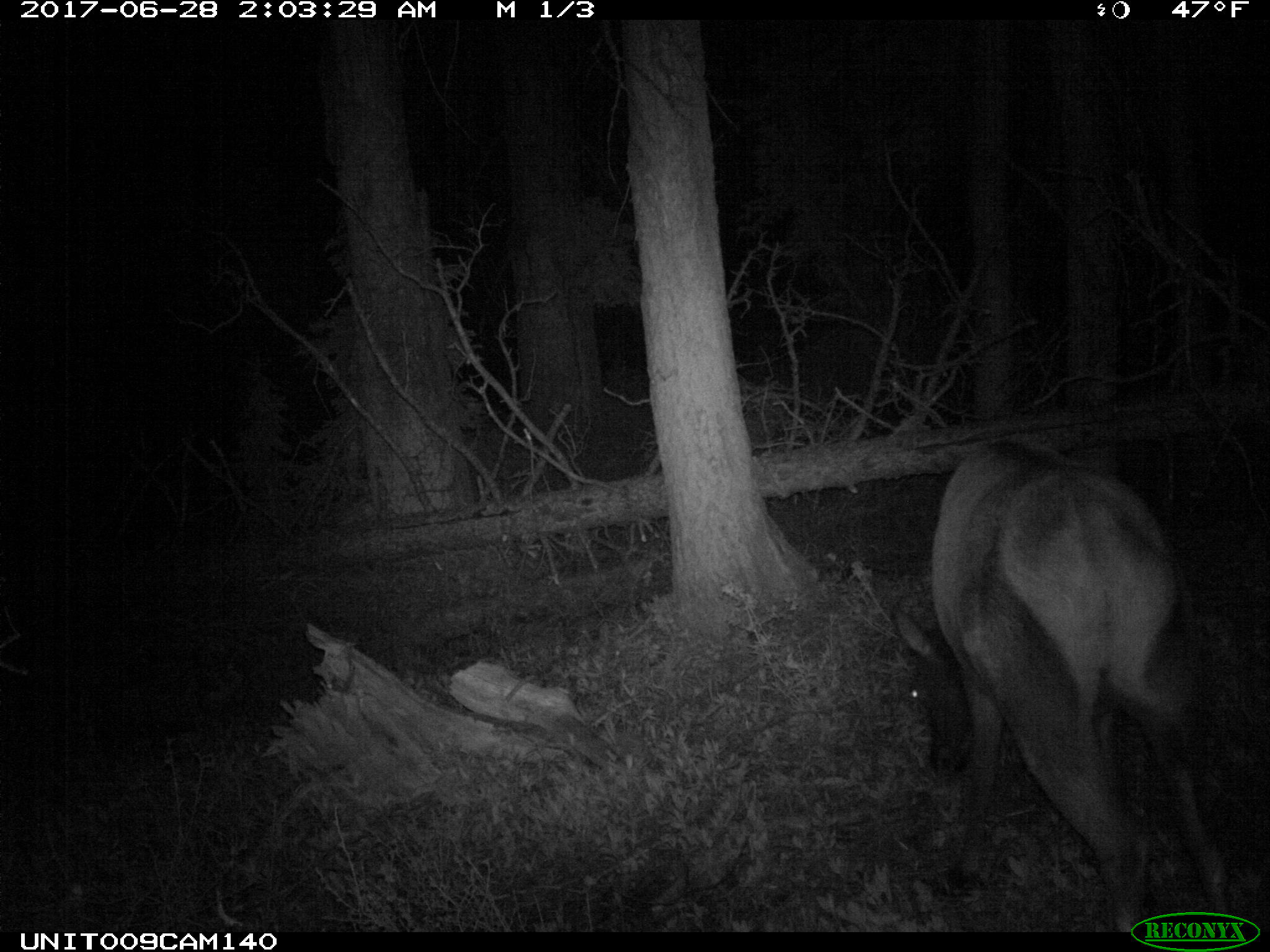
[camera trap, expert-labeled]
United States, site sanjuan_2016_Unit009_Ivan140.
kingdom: Animalia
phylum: Chordata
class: Mammalia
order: Artiodactyla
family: Cervidae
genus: Cervus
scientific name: Cervus elaphus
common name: red deer